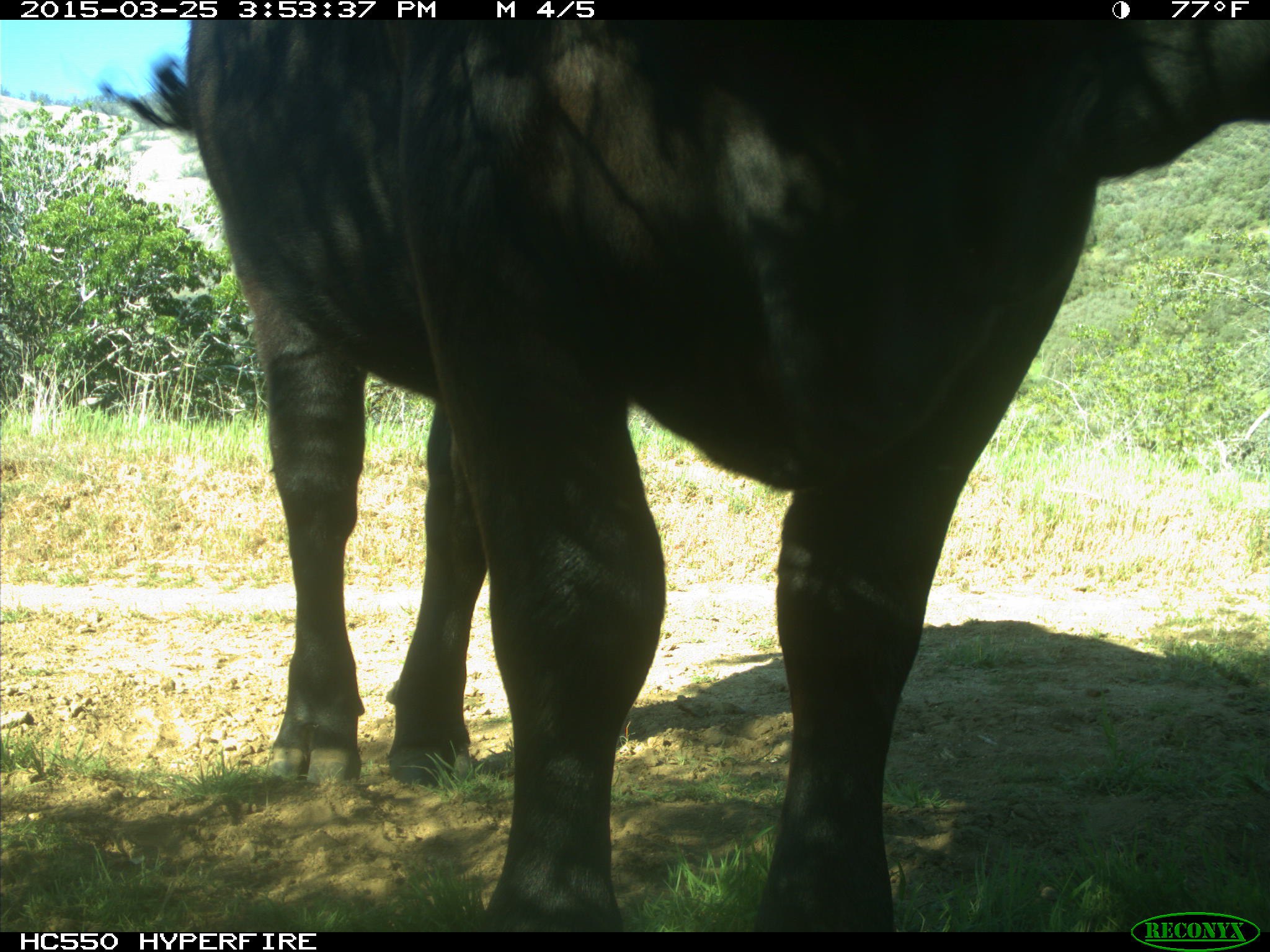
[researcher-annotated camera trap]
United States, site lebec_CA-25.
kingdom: Animalia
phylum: Chordata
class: Mammalia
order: Artiodactyla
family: Bovidae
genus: Bos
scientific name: Bos taurus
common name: domestic cow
Bos taurus (domestic cow).